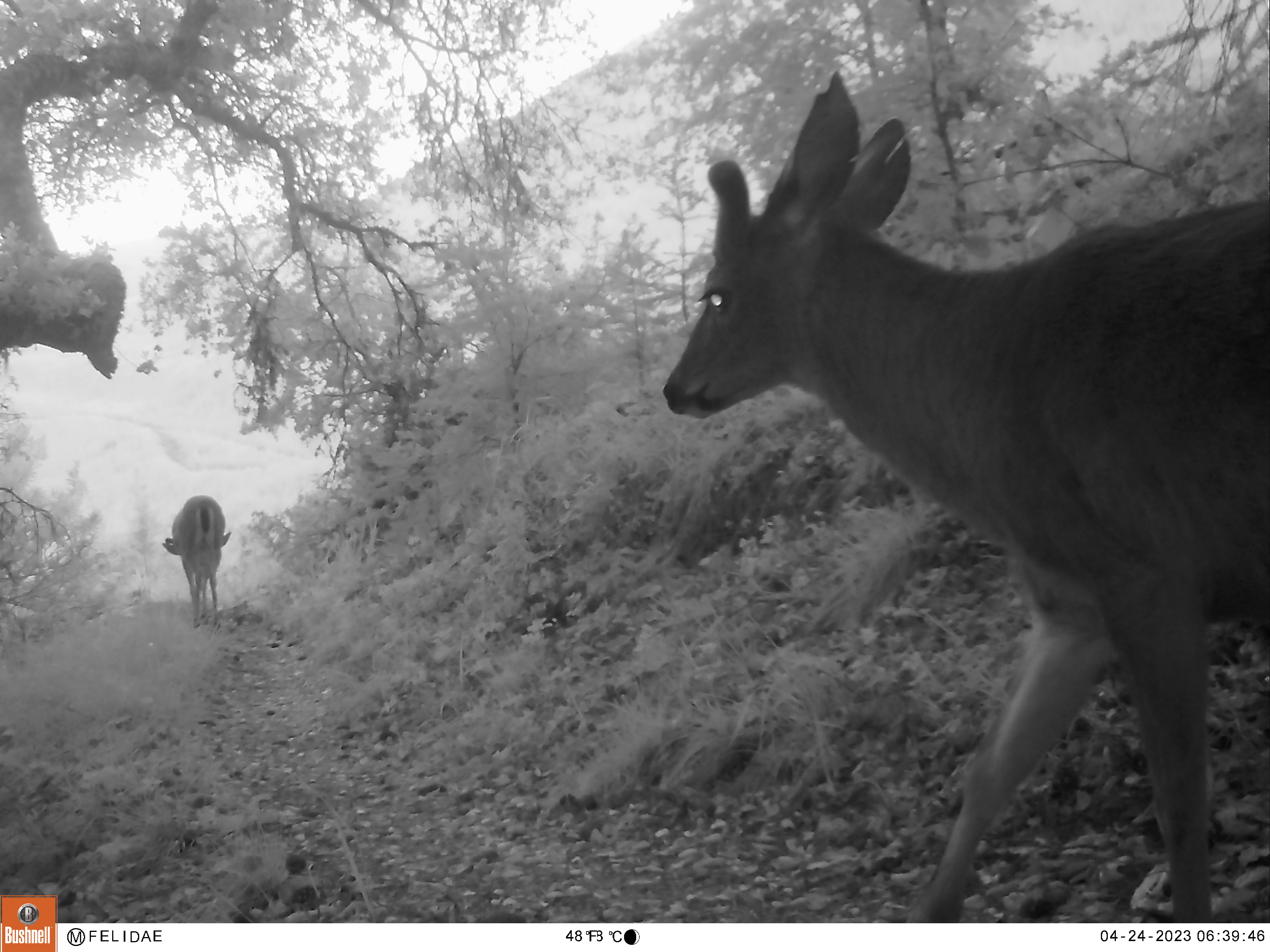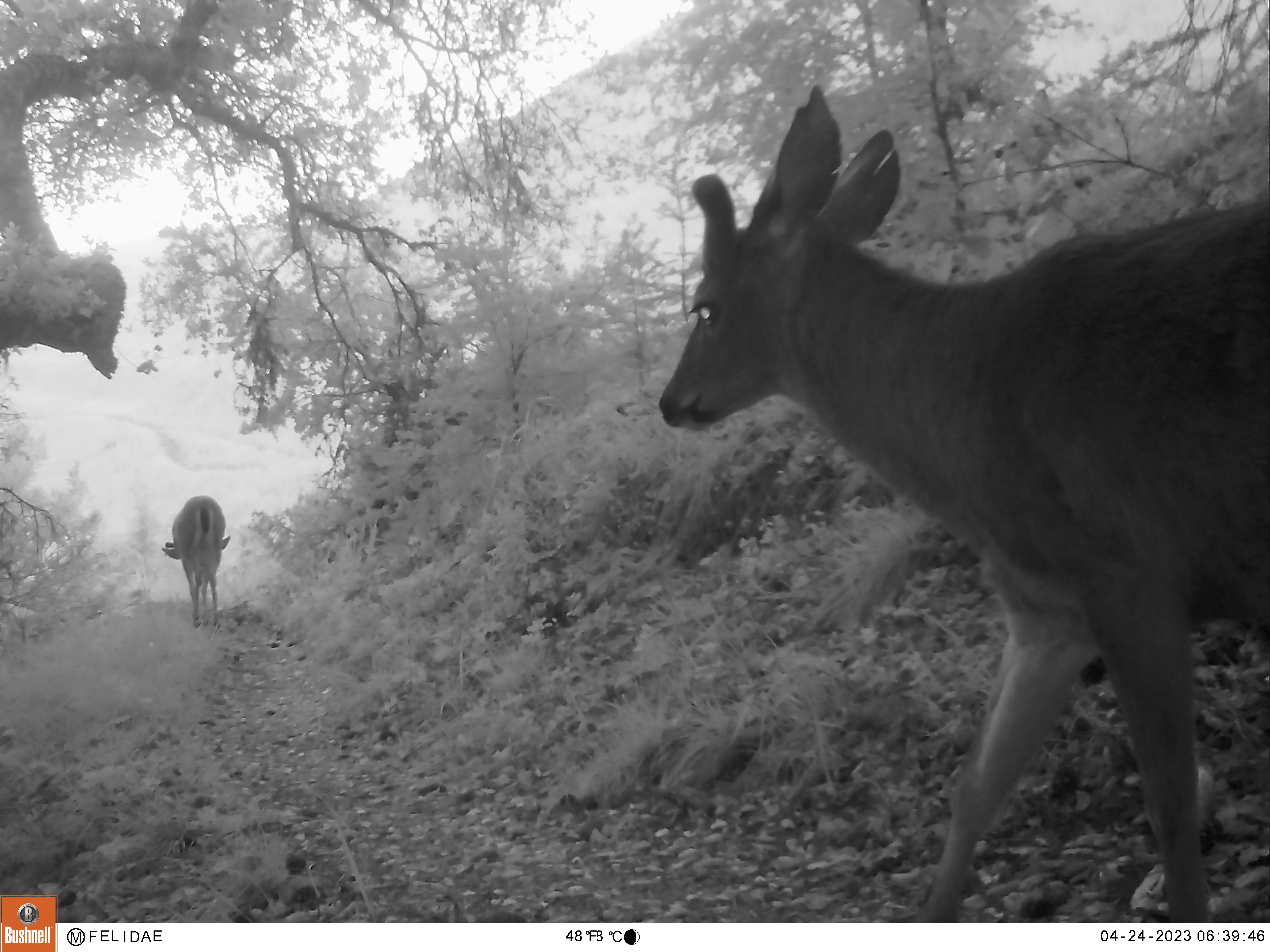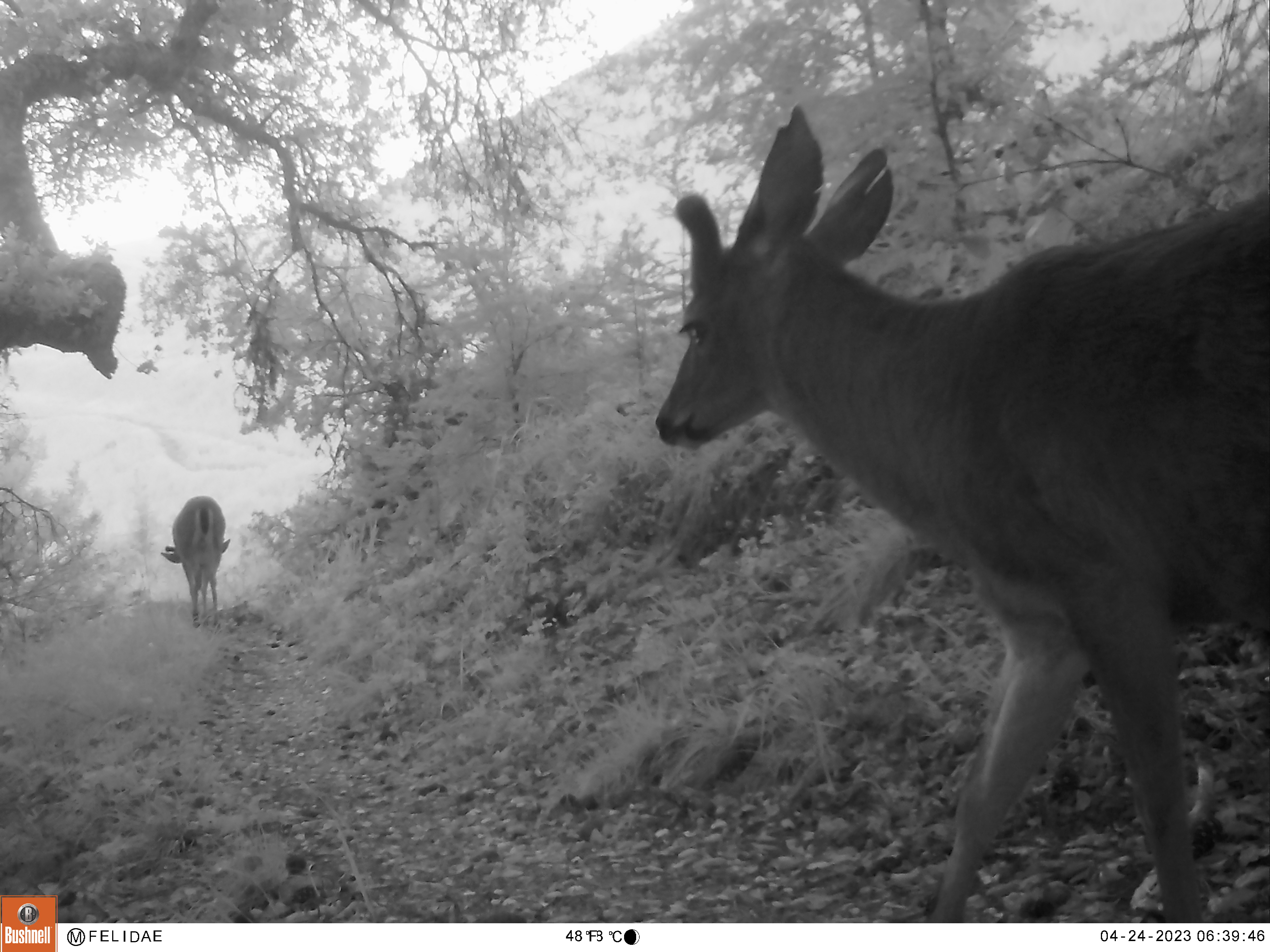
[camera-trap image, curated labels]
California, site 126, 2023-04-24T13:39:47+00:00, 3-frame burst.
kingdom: Animalia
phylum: Chordata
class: Mammalia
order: Artiodactyla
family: Cervidae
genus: Odocoileus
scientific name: Odocoileus hemionus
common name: mule deer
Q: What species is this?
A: Mule deer (Odocoileus hemionus).